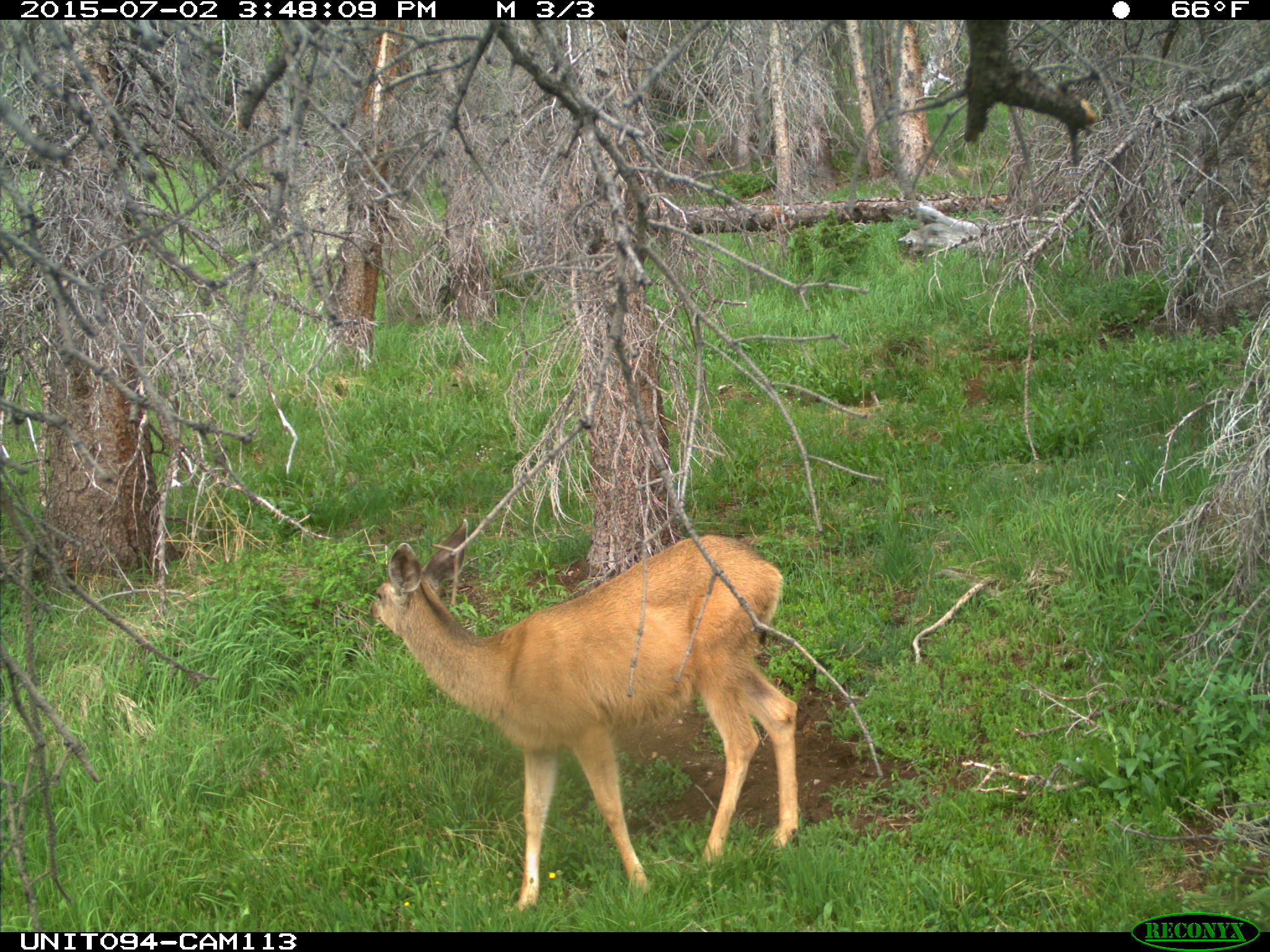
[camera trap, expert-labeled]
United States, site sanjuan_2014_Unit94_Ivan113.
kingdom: Animalia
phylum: Chordata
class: Mammalia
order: Artiodactyla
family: Cervidae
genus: Odocoileus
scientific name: Odocoileus hemionus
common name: mule deer